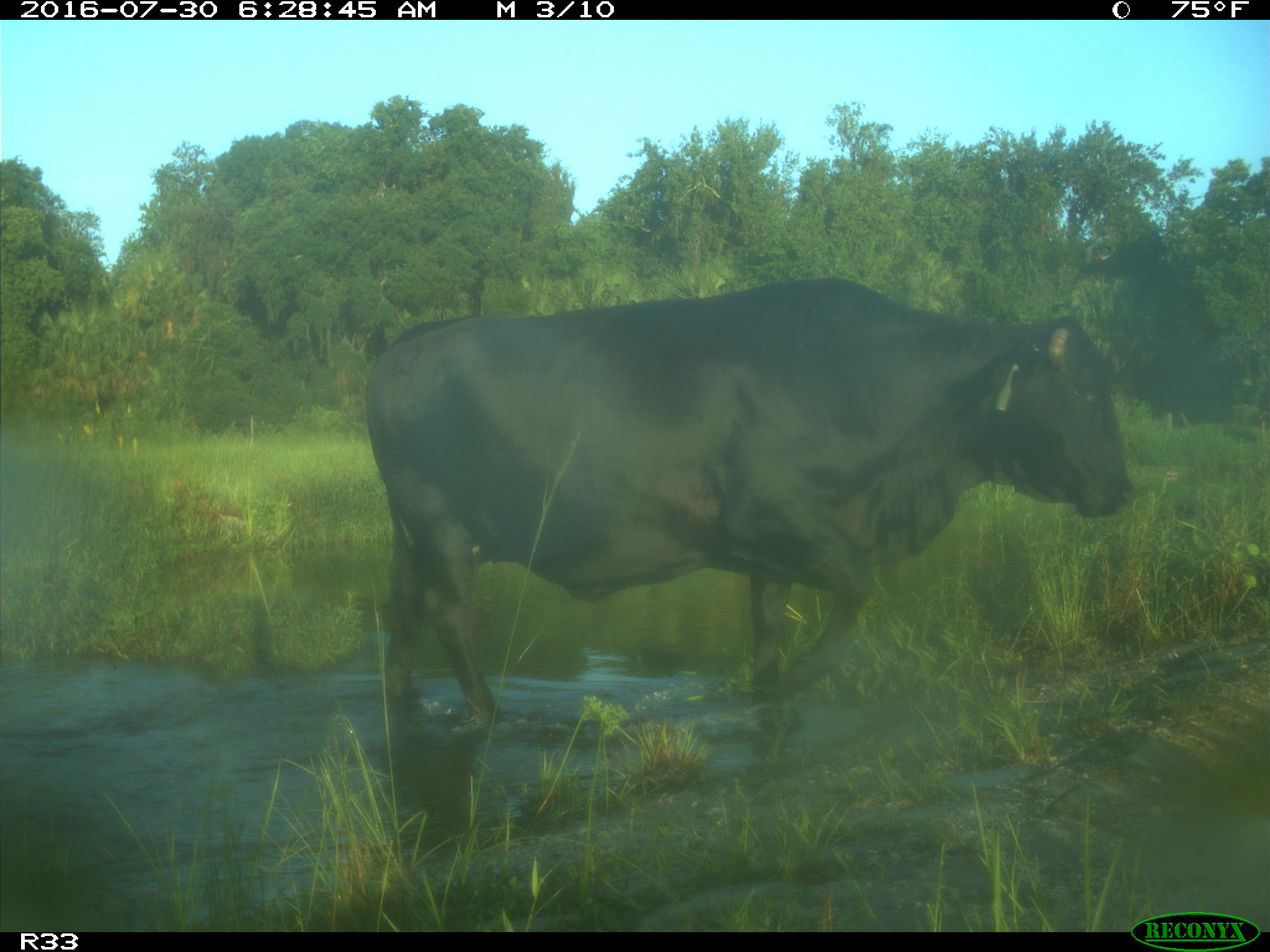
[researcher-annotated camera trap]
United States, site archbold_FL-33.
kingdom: Animalia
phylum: Chordata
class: Mammalia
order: Artiodactyla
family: Bovidae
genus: Bos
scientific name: Bos taurus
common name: domestic cow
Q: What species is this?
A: Bos taurus (domestic cow).